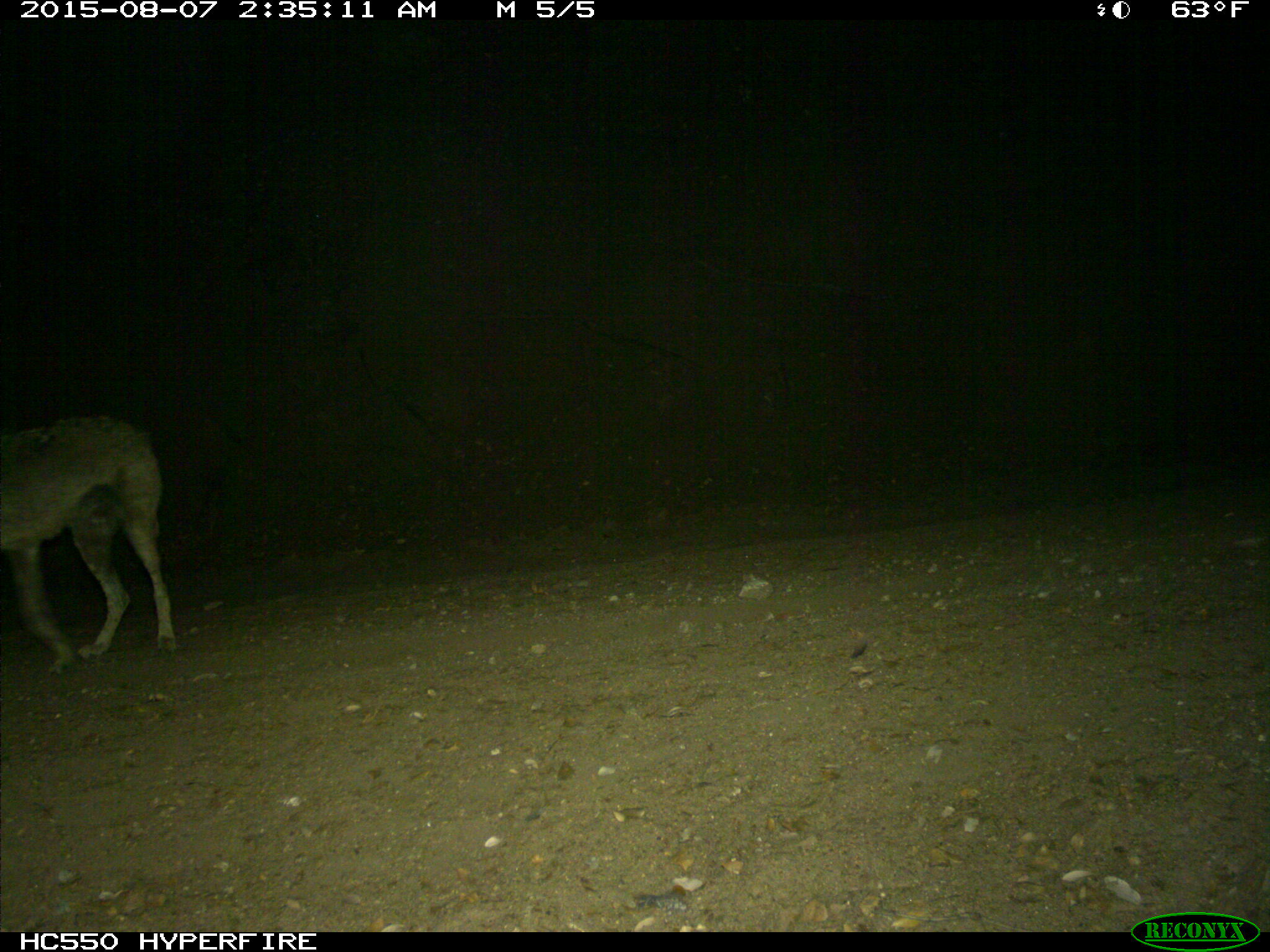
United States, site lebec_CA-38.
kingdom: Animalia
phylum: Chordata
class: Mammalia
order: Carnivora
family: Canidae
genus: Canis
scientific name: Canis latrans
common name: coyote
Canis latrans (coyote).